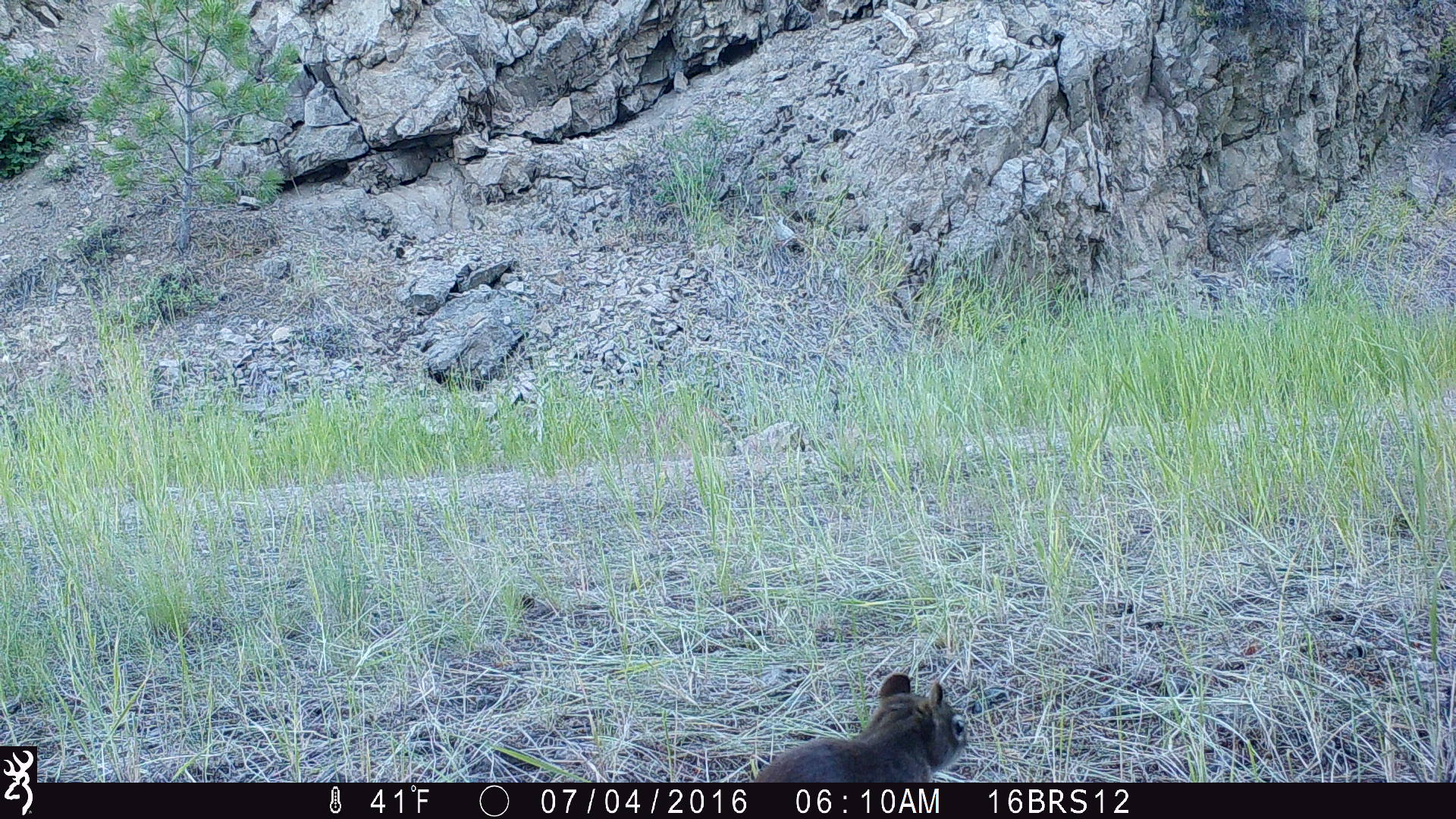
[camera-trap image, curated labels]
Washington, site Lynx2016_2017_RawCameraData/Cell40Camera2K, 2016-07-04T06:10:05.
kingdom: Animalia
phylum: Chordata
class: Mammalia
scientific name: Mammalia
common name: small mammal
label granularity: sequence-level